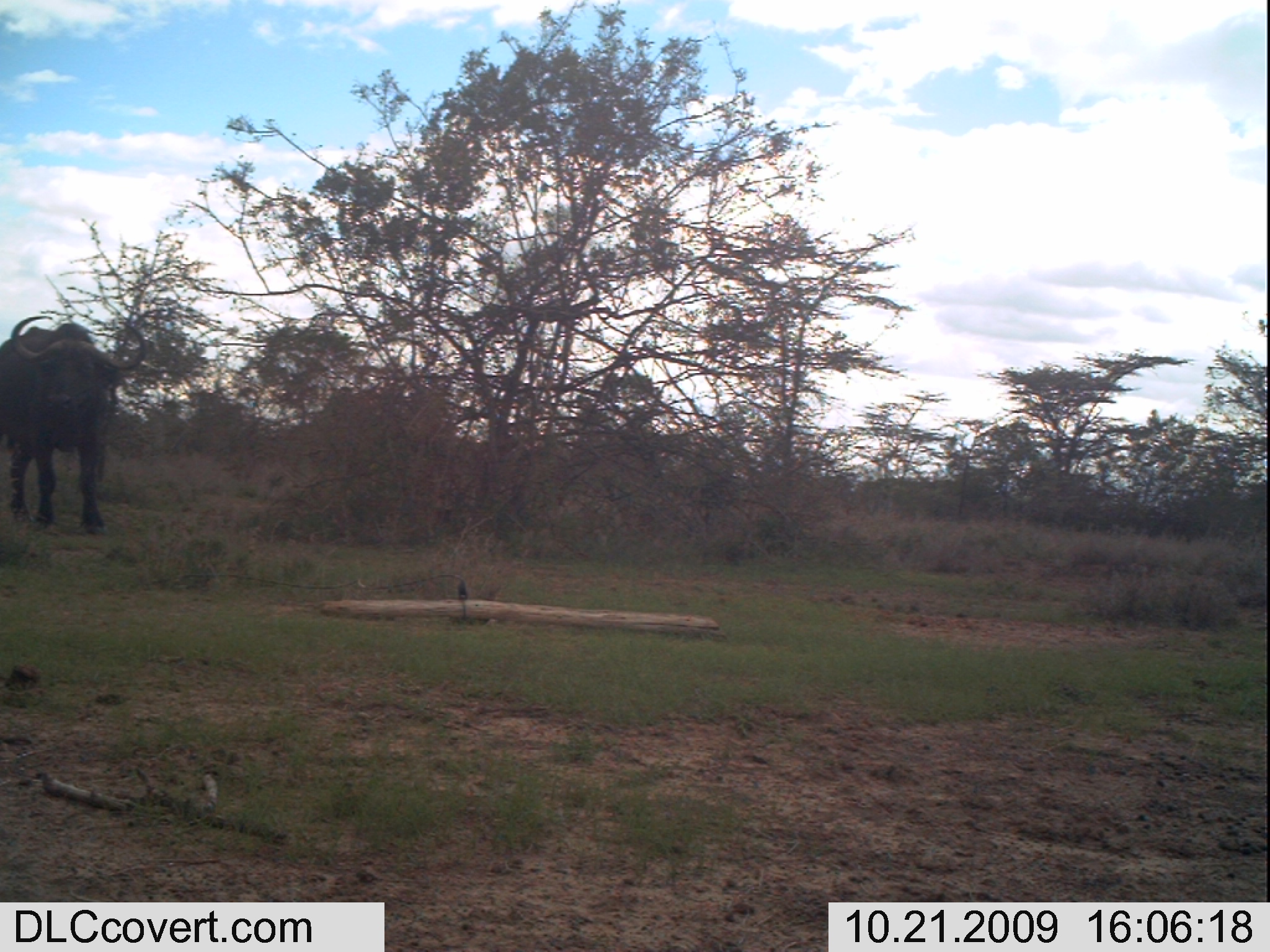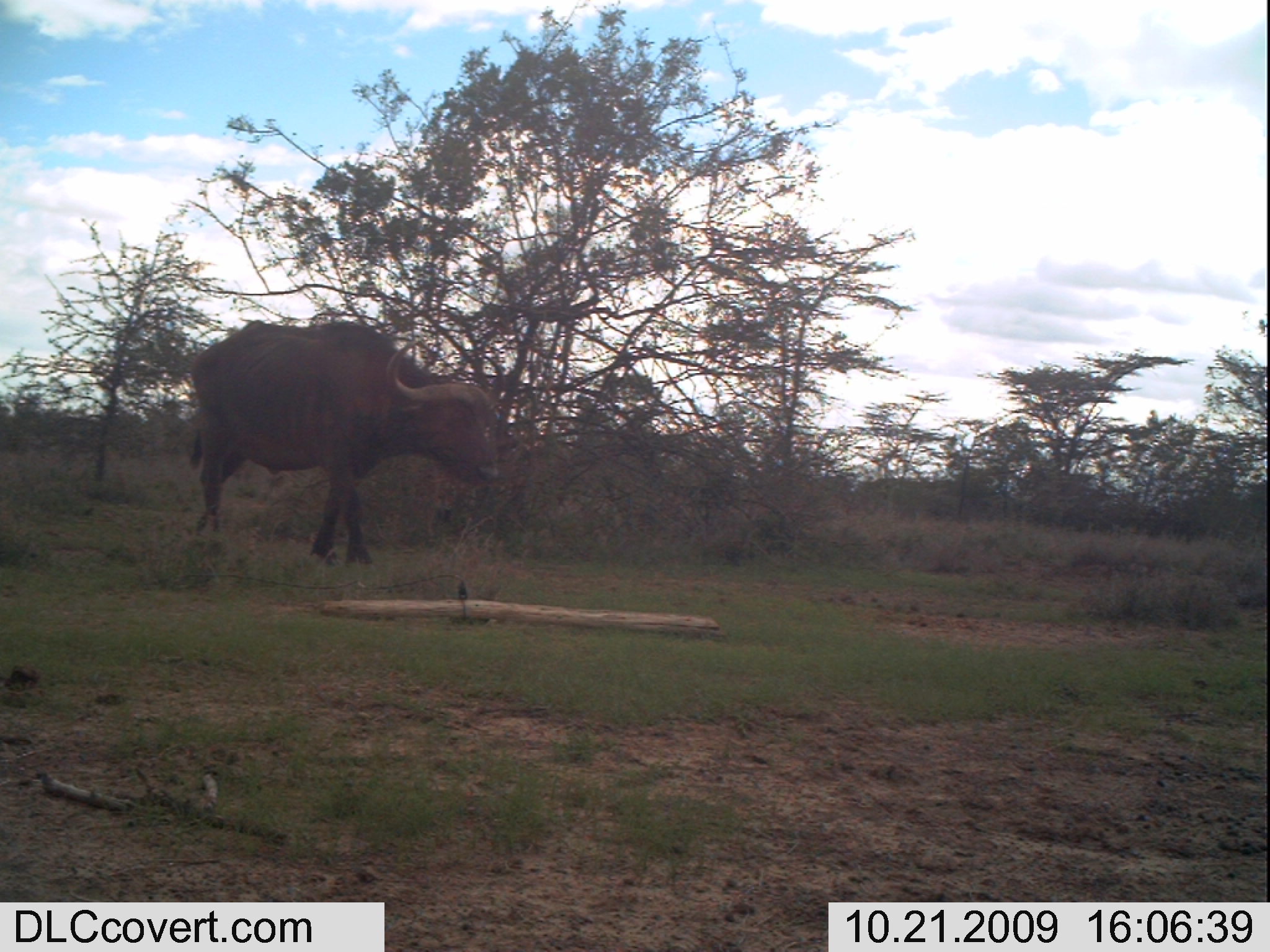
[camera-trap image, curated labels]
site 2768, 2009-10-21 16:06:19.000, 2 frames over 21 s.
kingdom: Animalia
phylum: Chordata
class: Mammalia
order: Artiodactyla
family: Bovidae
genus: Syncerus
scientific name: Syncerus caffer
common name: african buffalo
Syncerus caffer (african buffalo), count 1.